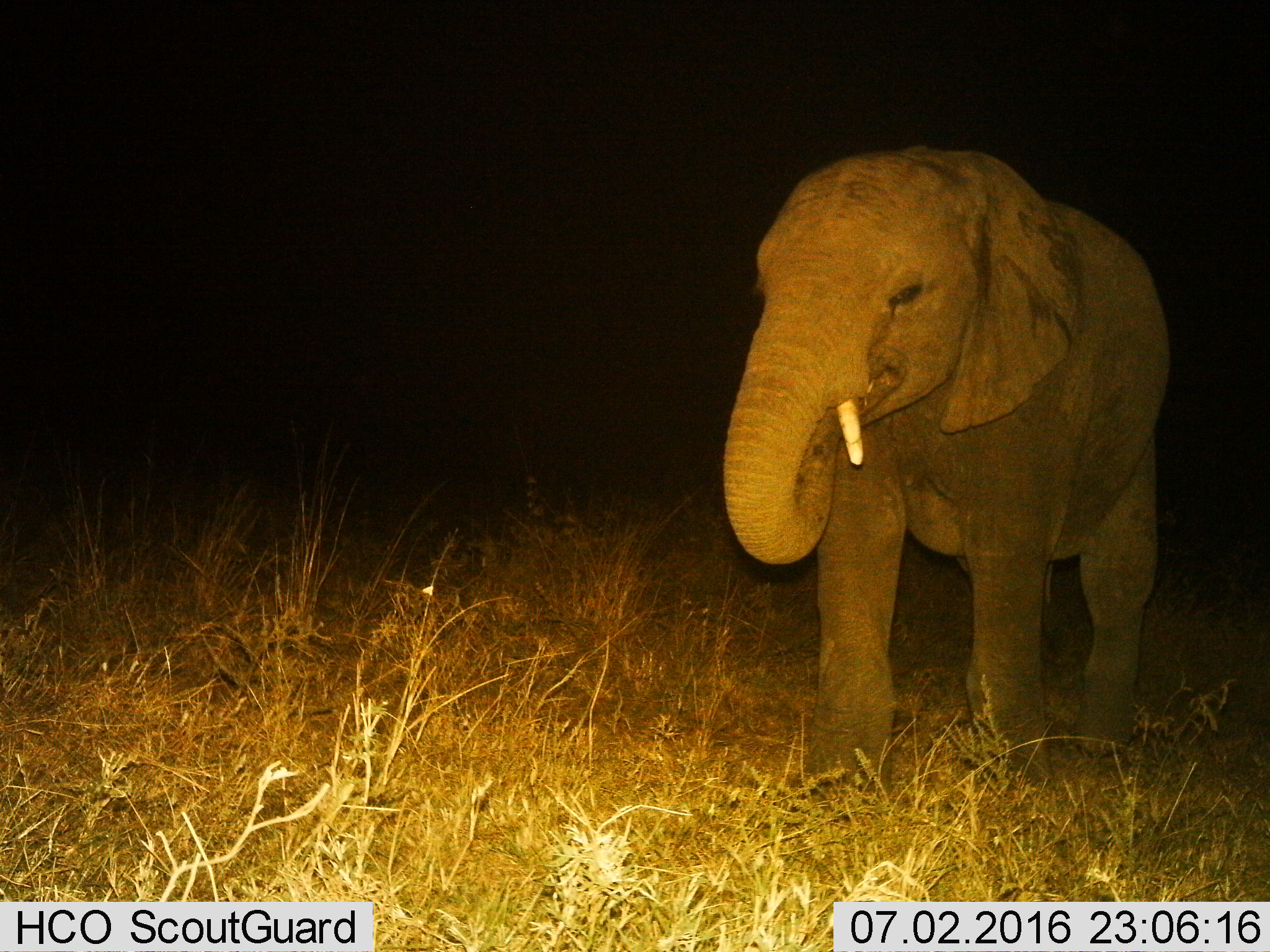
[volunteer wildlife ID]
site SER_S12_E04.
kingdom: Animalia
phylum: Chordata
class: Mammalia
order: Proboscidea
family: Elephantidae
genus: Loxodonta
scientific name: Loxodonta africana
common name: african bush elephant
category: elephant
Elephant (african bush elephant) (Loxodonta africana), count 1. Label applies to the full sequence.